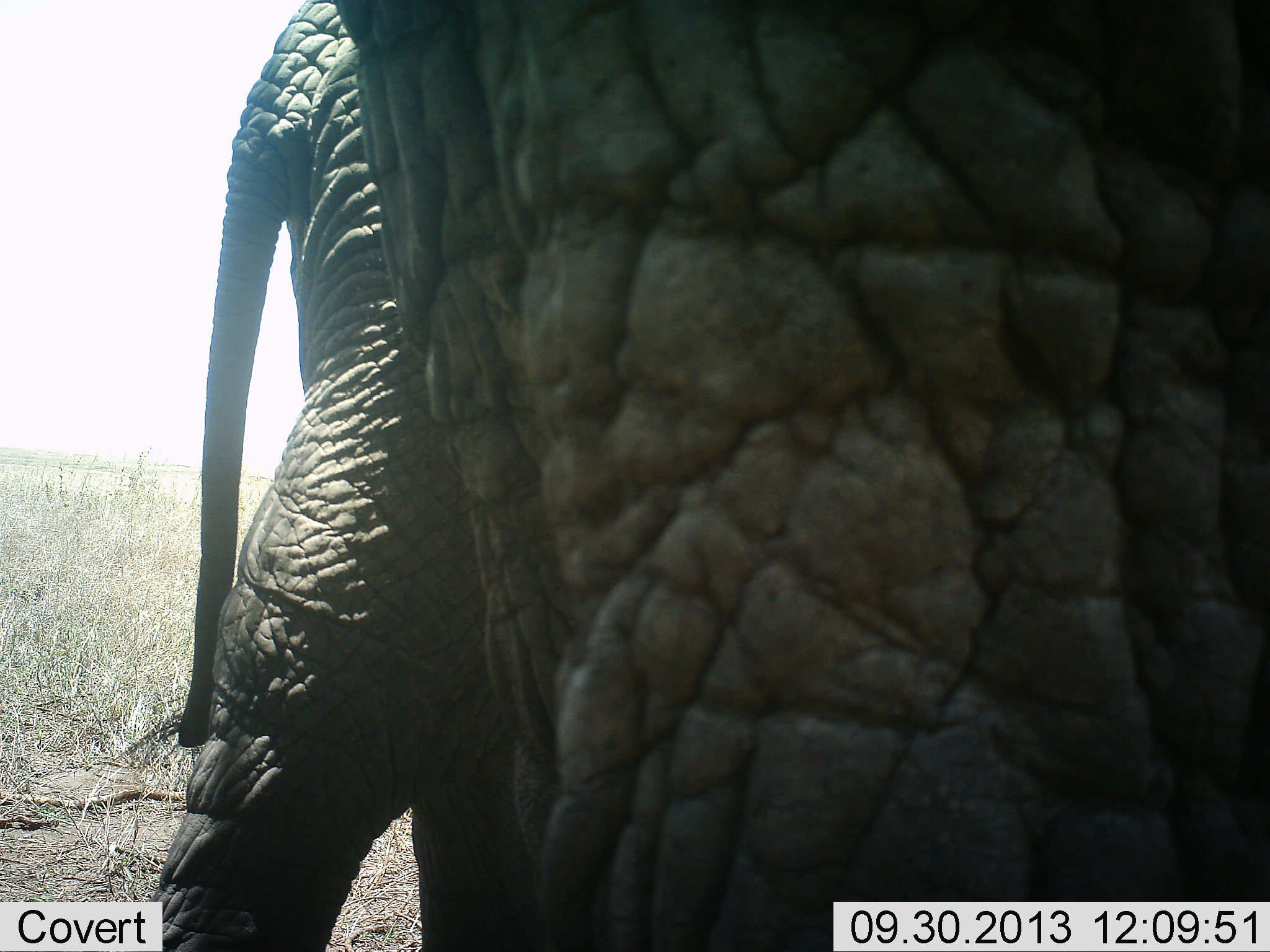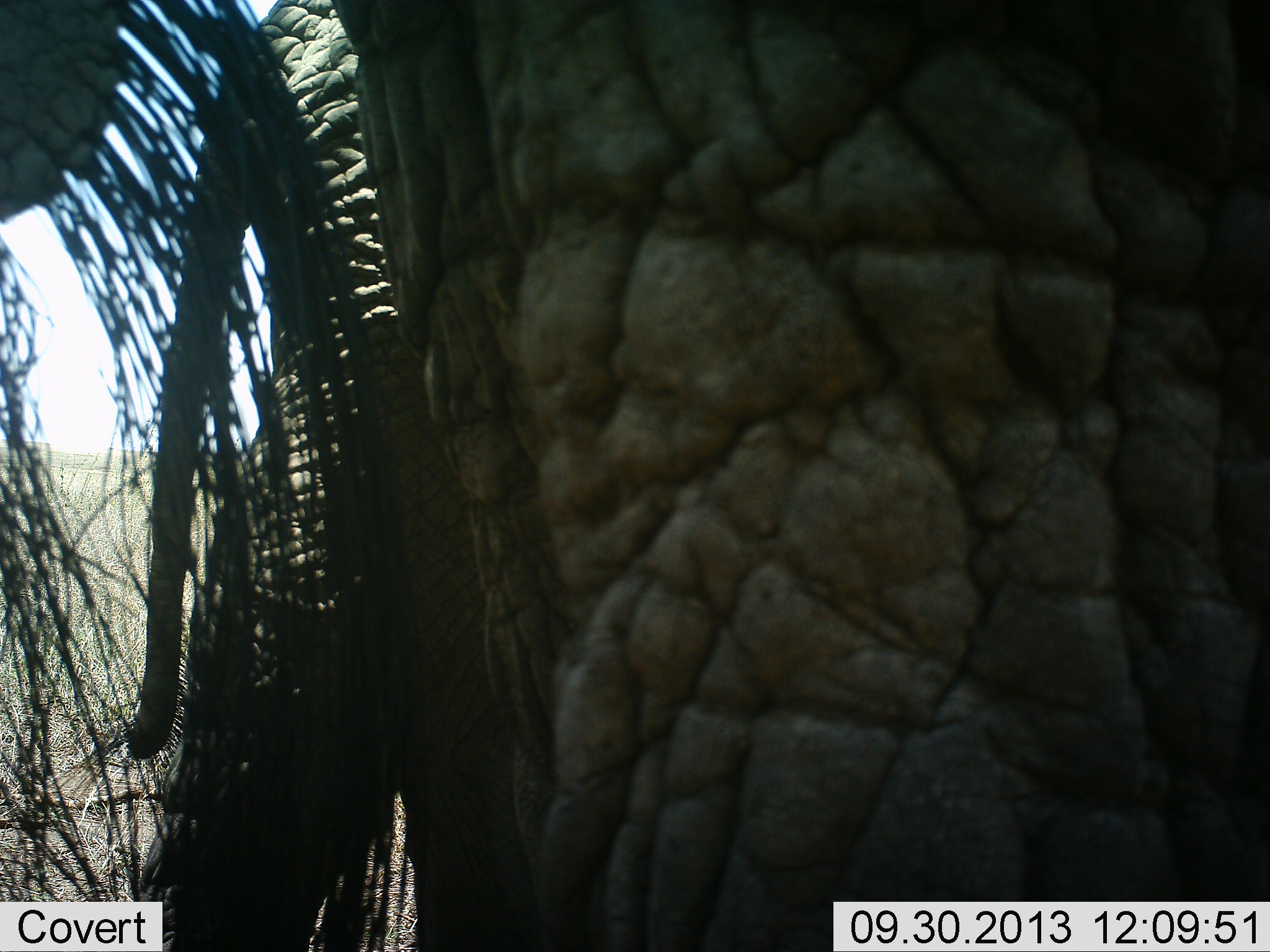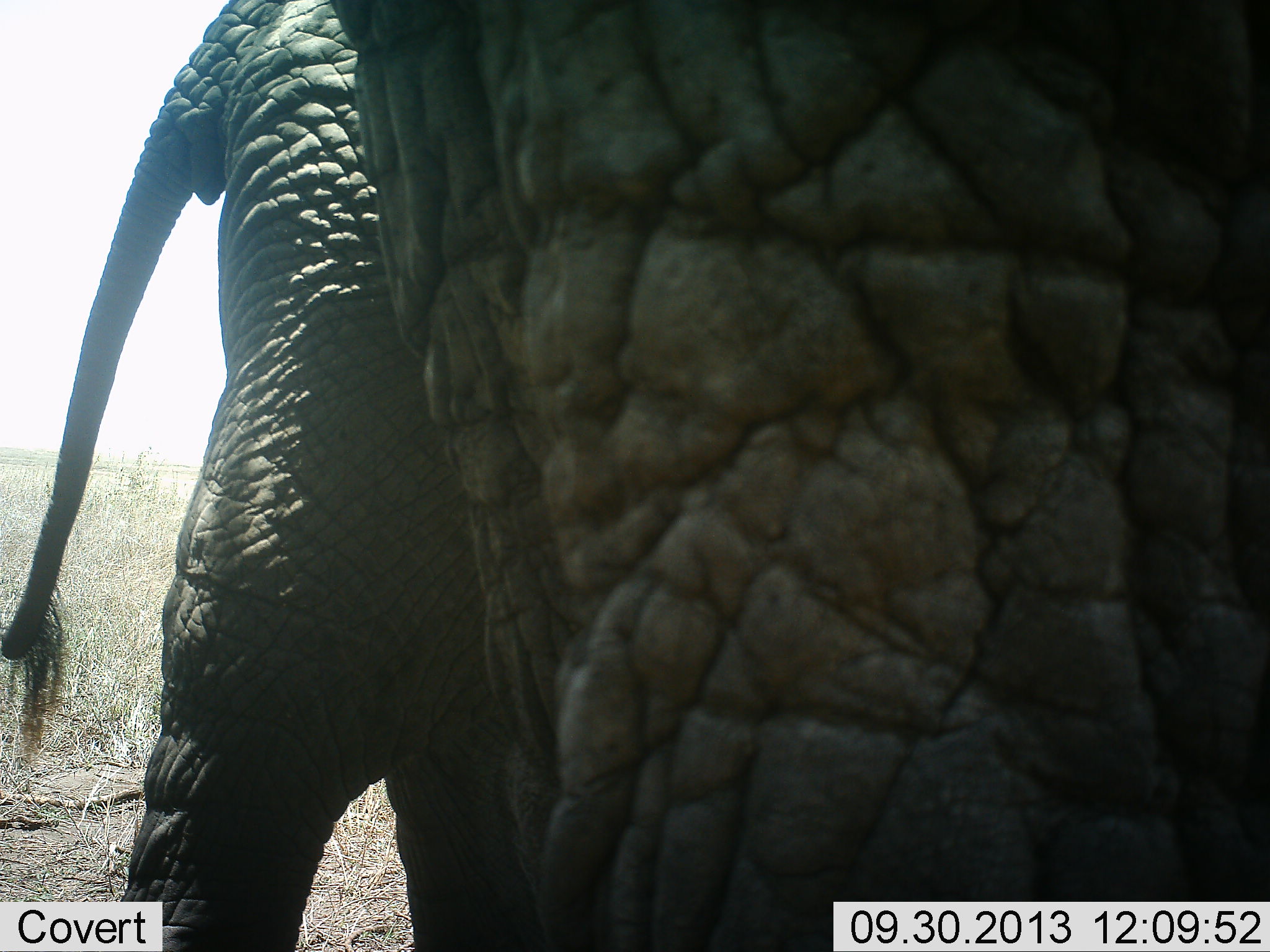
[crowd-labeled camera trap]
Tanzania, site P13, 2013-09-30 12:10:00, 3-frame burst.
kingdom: Animalia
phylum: Chordata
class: Mammalia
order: Proboscidea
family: Elephantidae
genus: Loxodonta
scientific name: Loxodonta africana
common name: african bush elephant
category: elephant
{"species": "elephant (african bush elephant) (Loxodonta africana)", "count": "2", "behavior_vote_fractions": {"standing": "94%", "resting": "0%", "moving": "41%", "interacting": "0%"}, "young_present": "6%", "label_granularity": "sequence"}